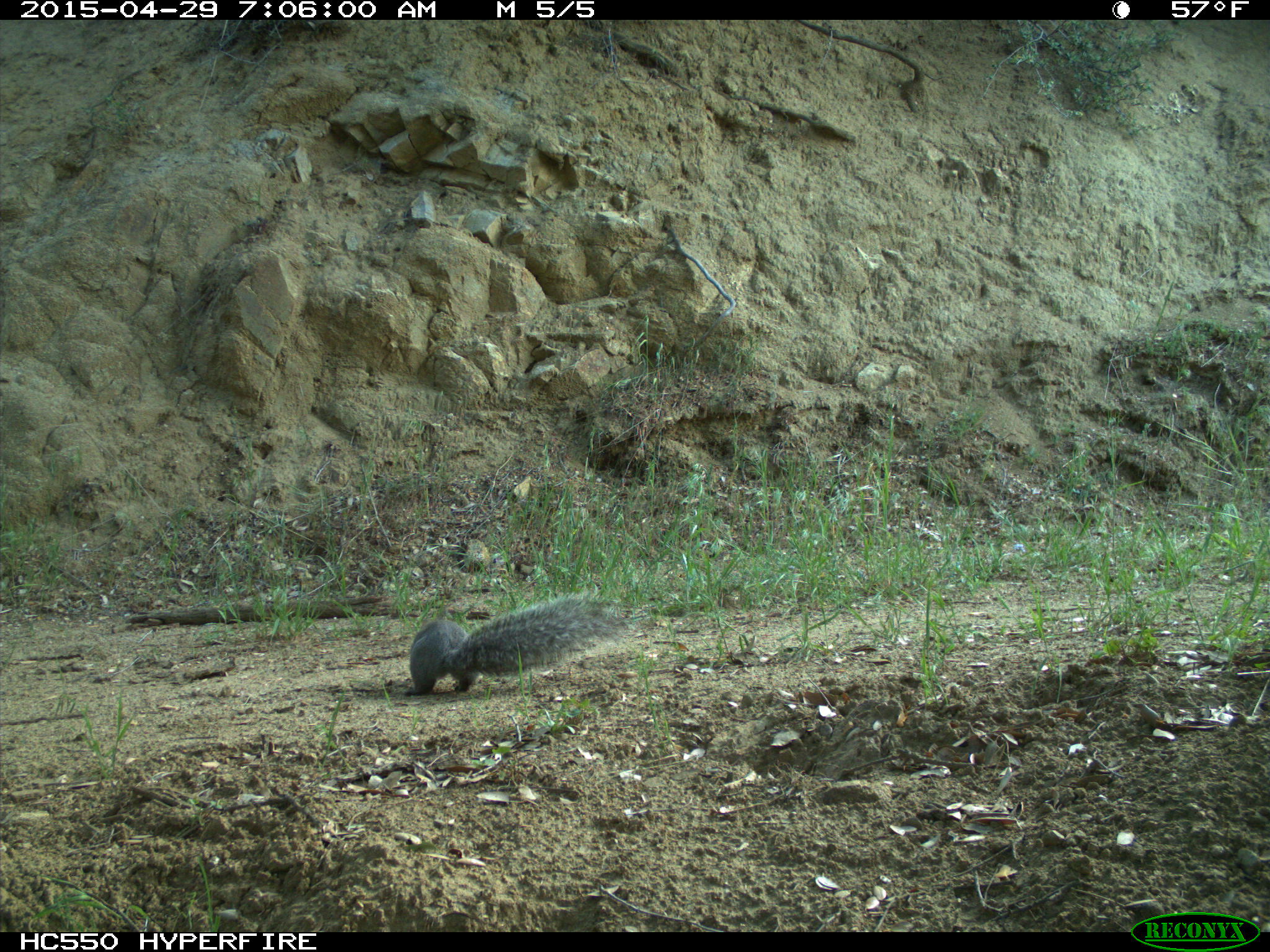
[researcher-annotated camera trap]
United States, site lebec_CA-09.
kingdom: Animalia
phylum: Chordata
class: Mammalia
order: Rodentia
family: Sciuridae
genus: Sciurus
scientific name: Sciurus carolinensis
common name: eastern gray squirrel